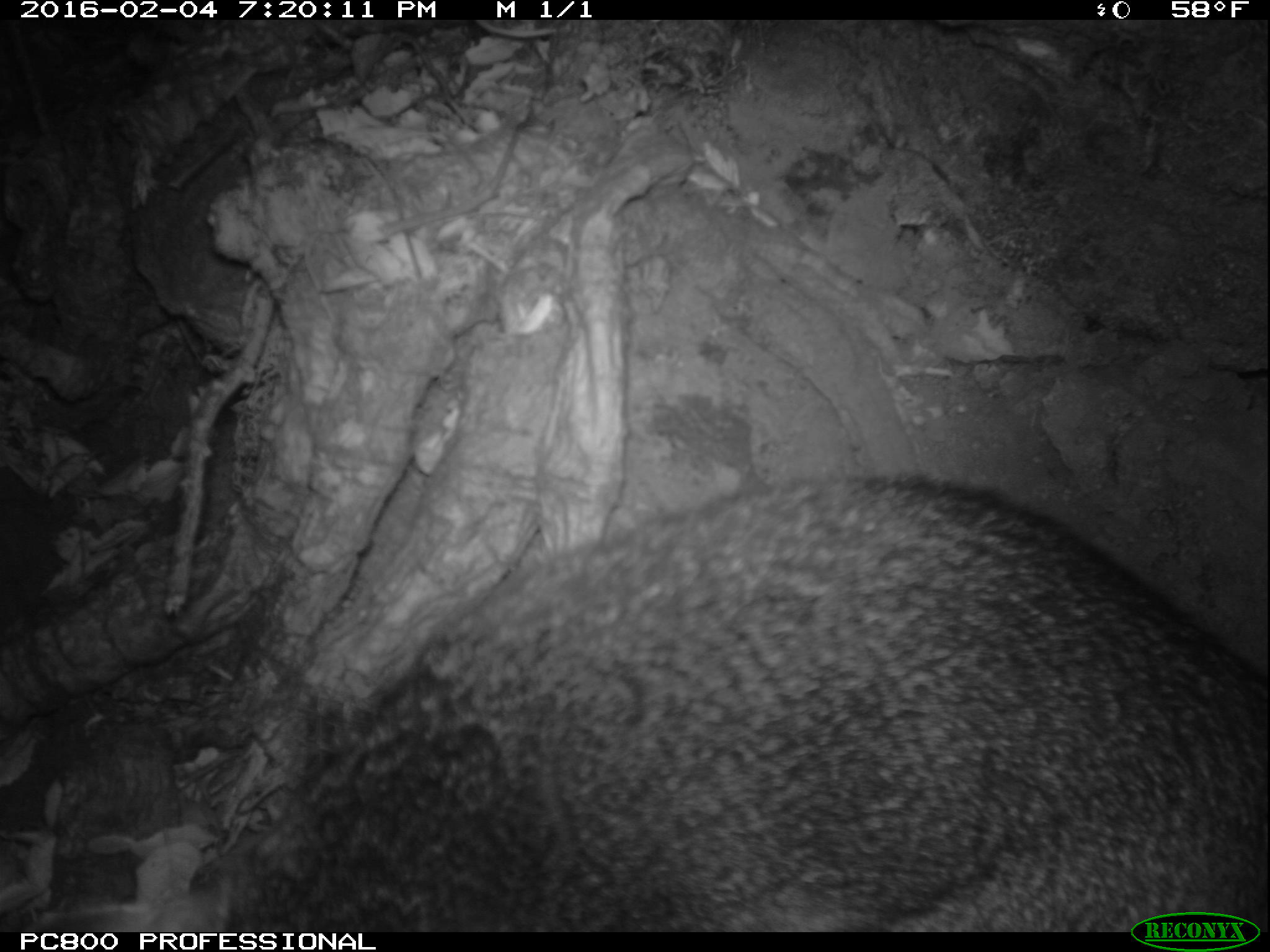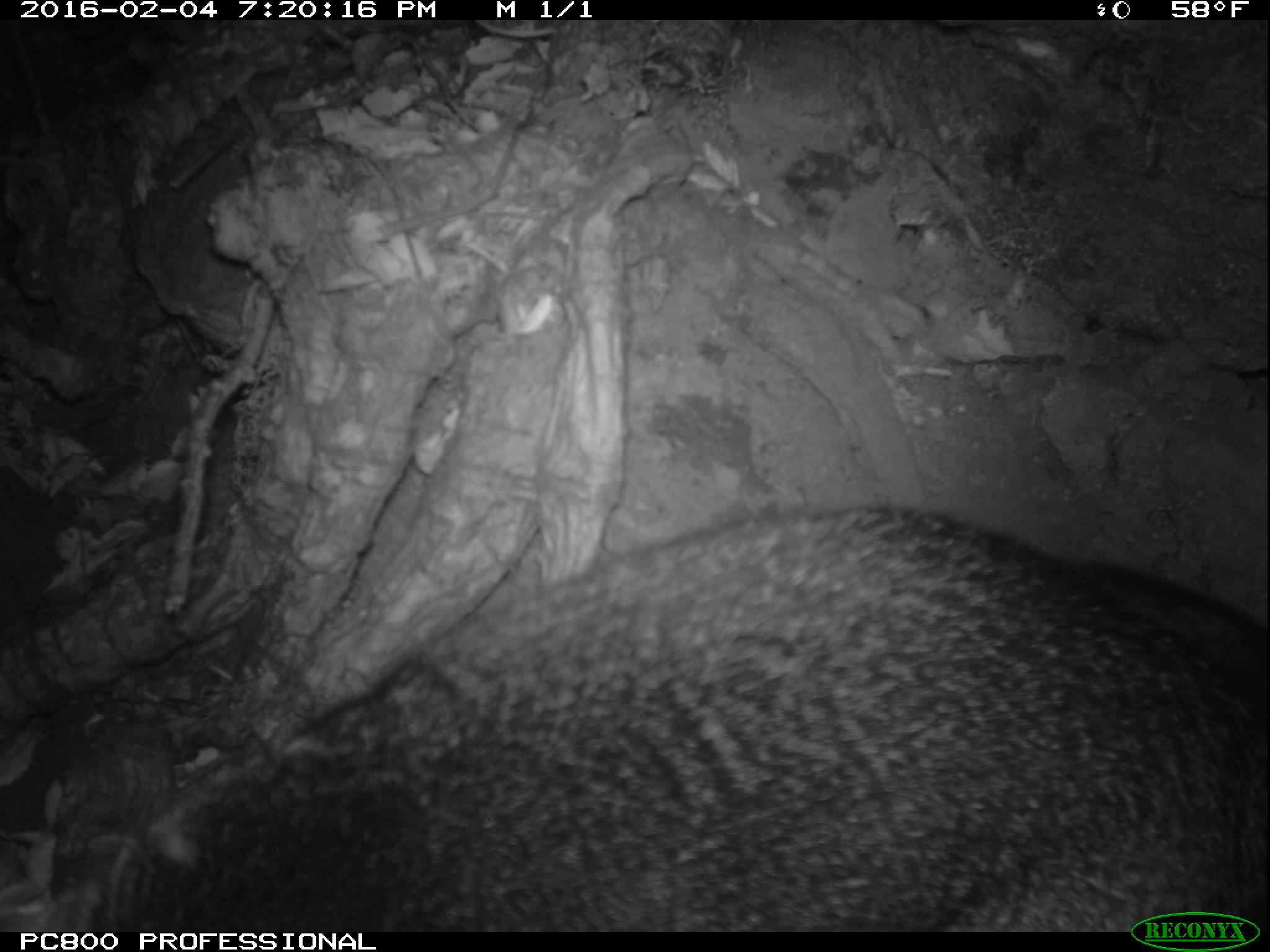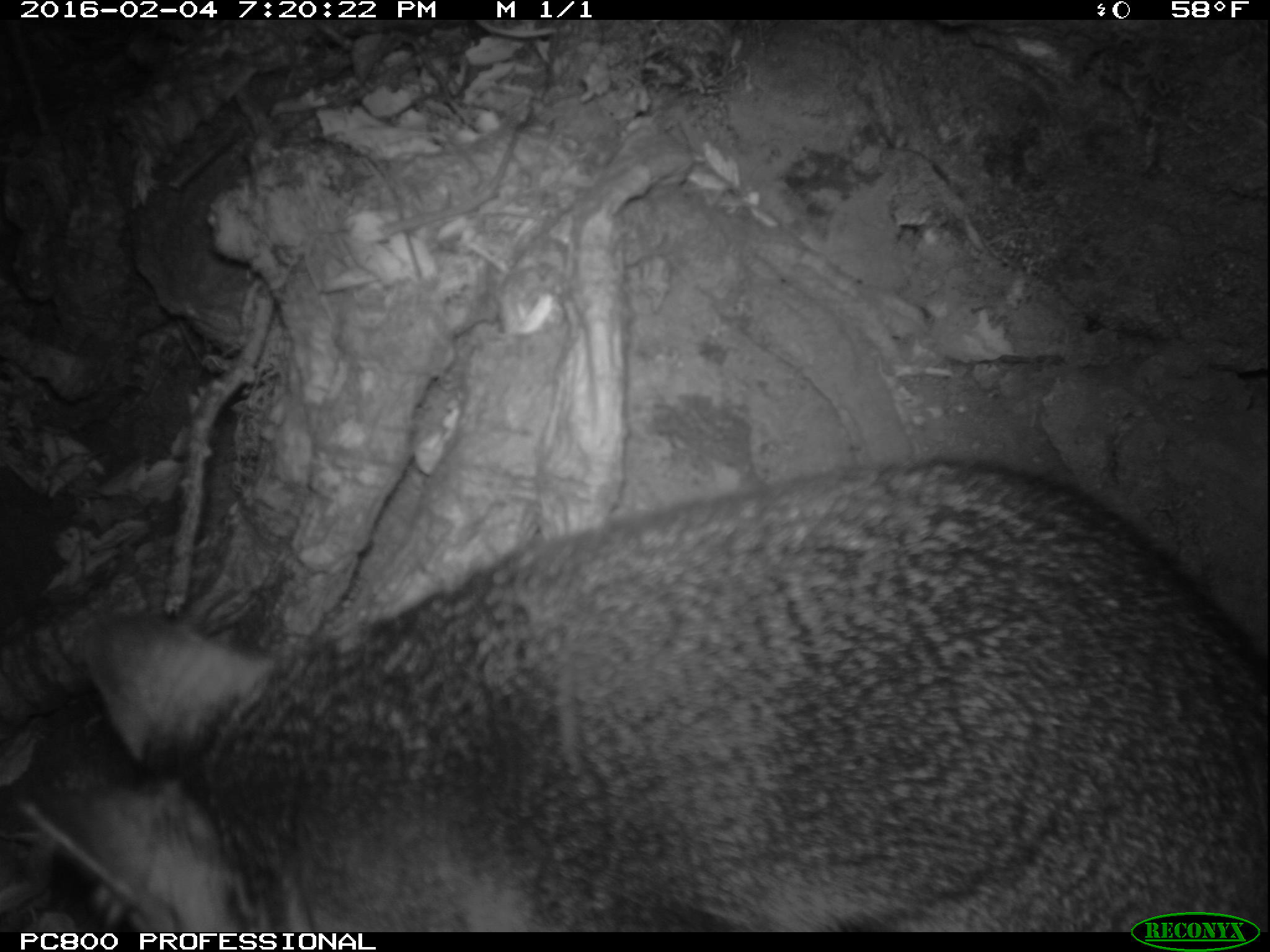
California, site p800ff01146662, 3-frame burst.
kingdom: Animalia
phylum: Chordata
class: Mammalia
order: Carnivora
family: Canidae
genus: Urocyon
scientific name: Urocyon littoralis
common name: island fox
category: fox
Fox (island fox) (Urocyon littoralis).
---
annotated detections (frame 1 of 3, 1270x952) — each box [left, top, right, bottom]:
fox: [20, 475, 1269, 929]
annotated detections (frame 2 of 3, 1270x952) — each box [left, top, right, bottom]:
fox: [0, 504, 1269, 932]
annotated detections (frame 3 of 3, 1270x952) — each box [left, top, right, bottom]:
fox: [16, 457, 1269, 931]